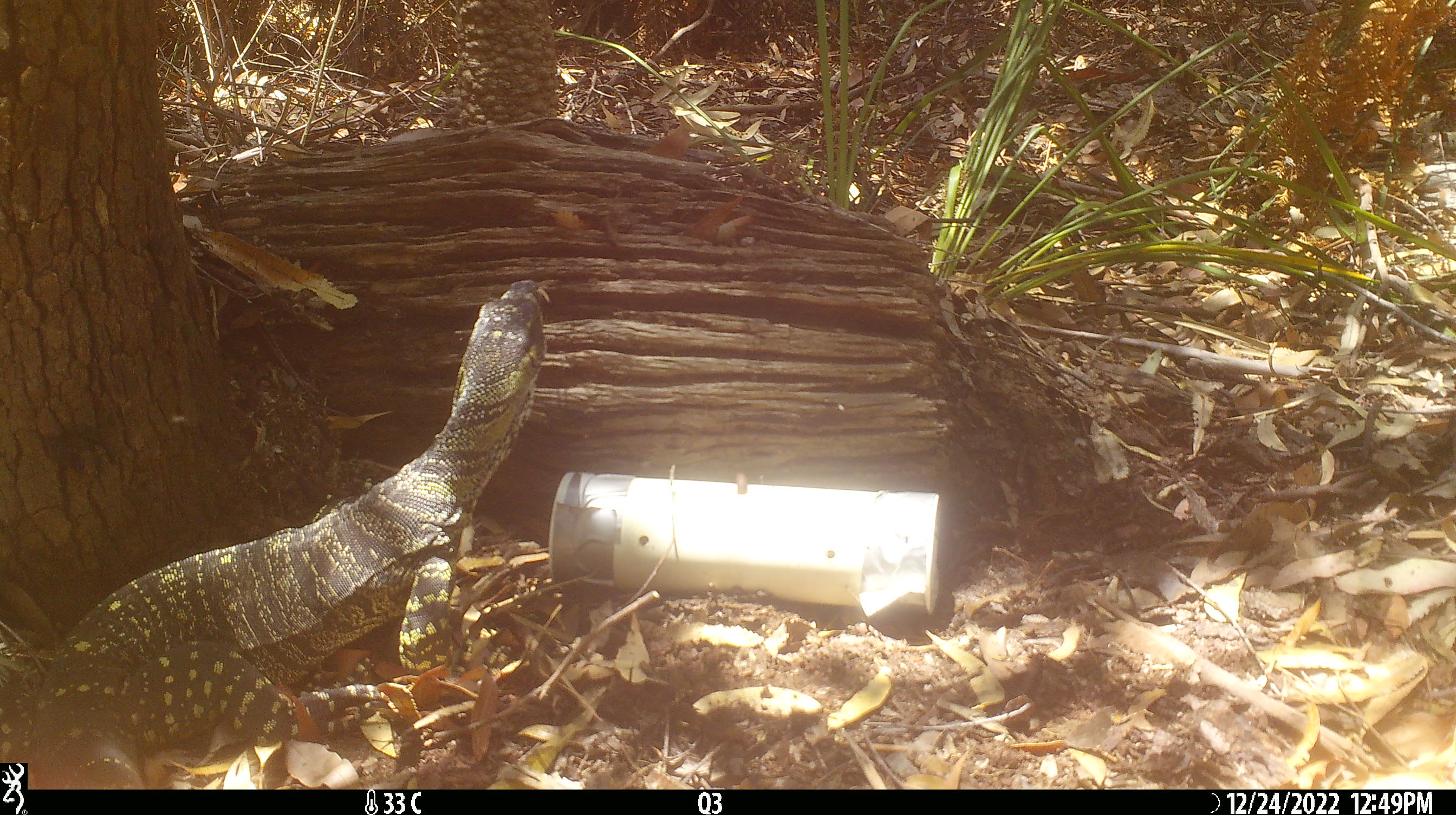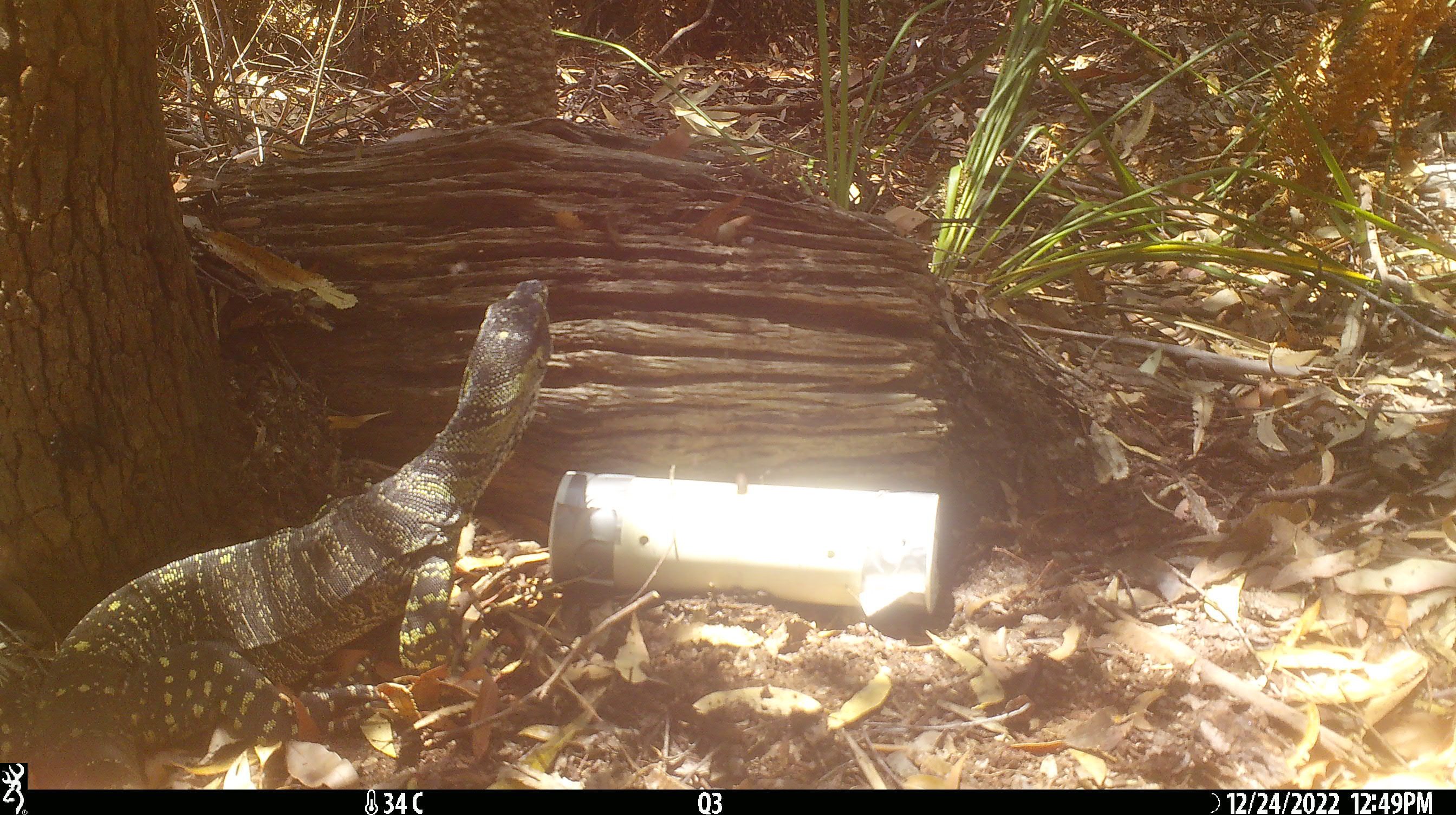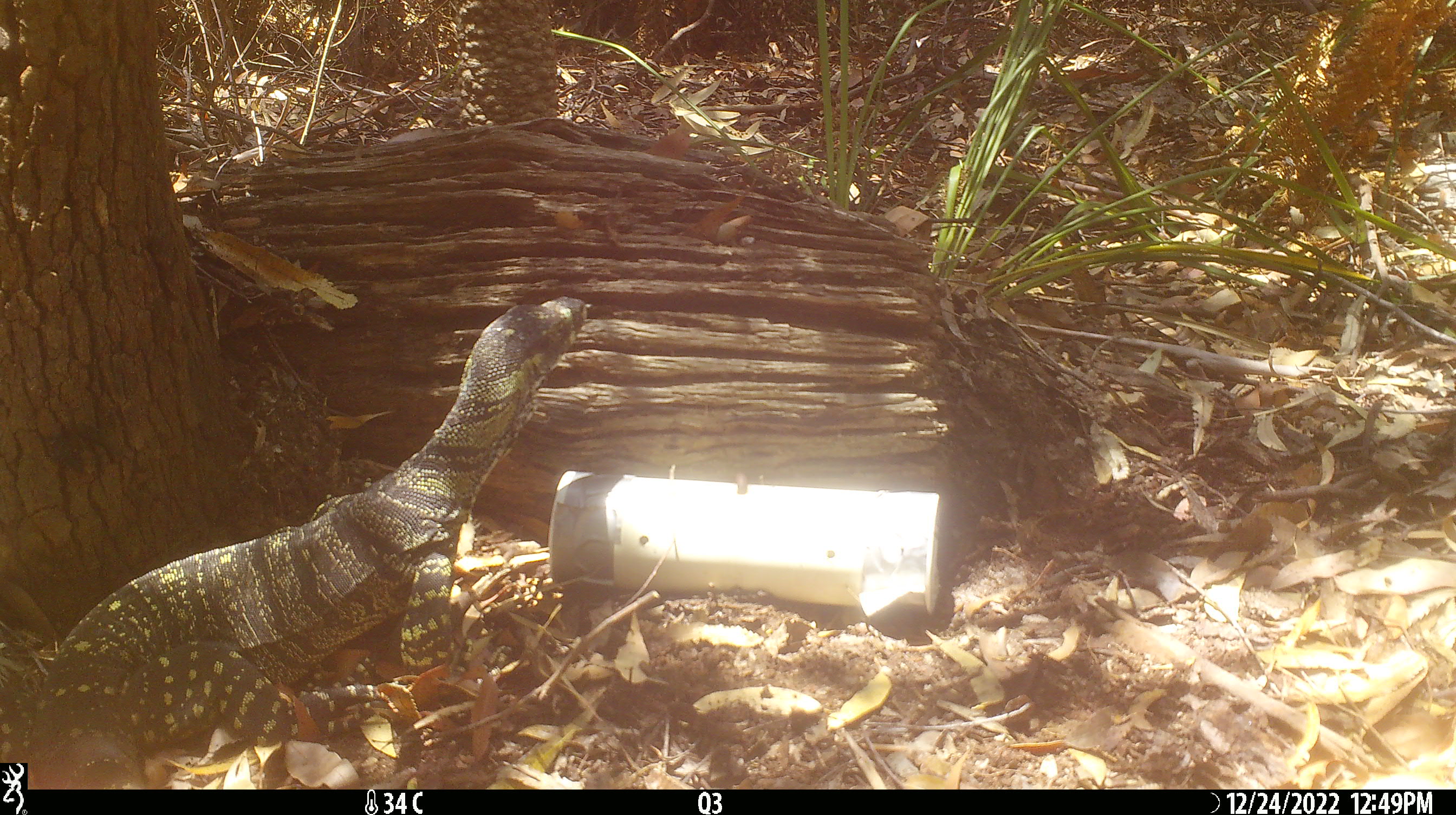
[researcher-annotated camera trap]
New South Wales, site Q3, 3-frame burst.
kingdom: Animalia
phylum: Chordata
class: Reptilia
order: Squamata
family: Varanidae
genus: Varanus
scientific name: Varanus varius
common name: lace monitor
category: goanna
Goanna (lace monitor) (Varanus varius).